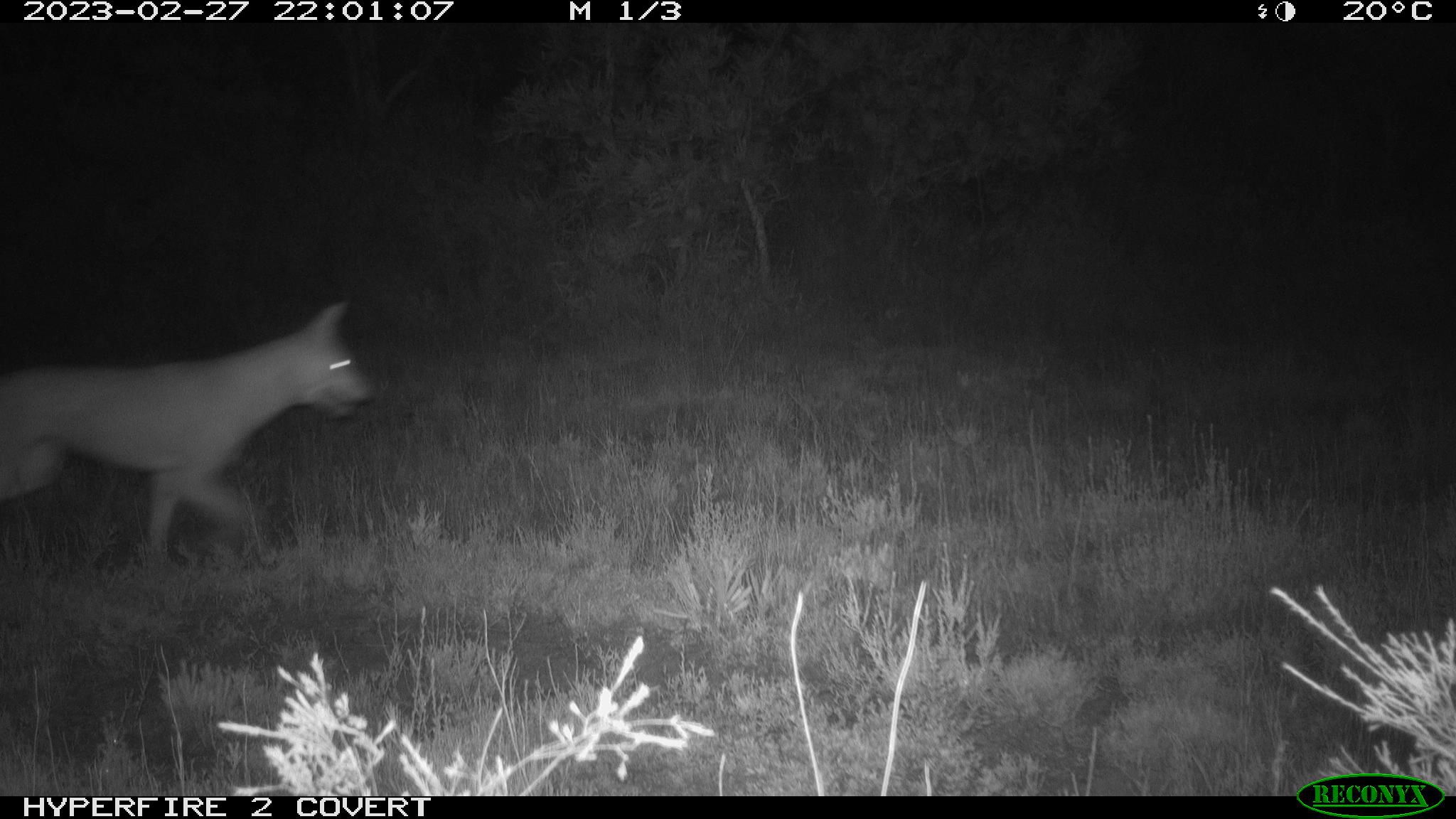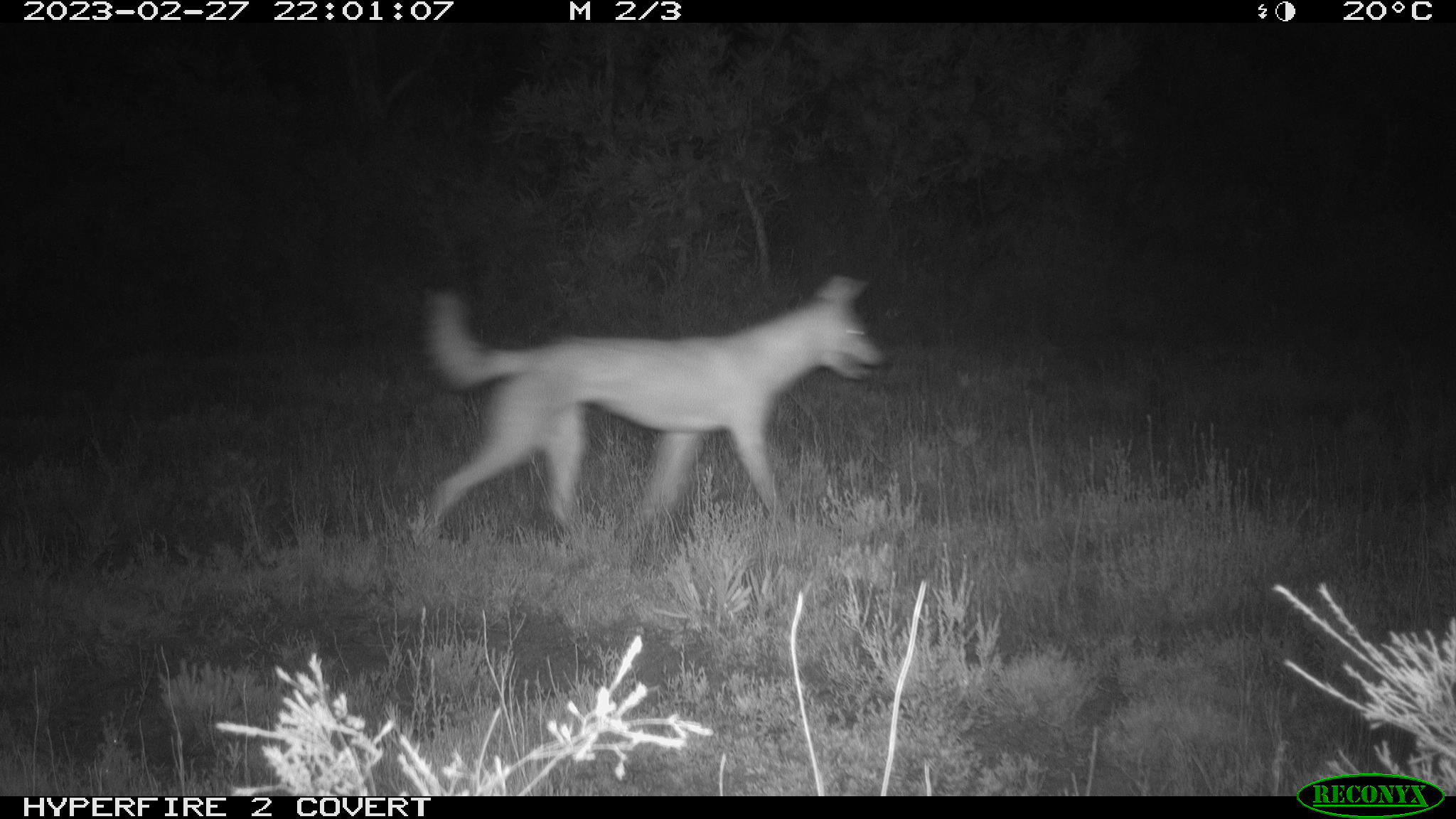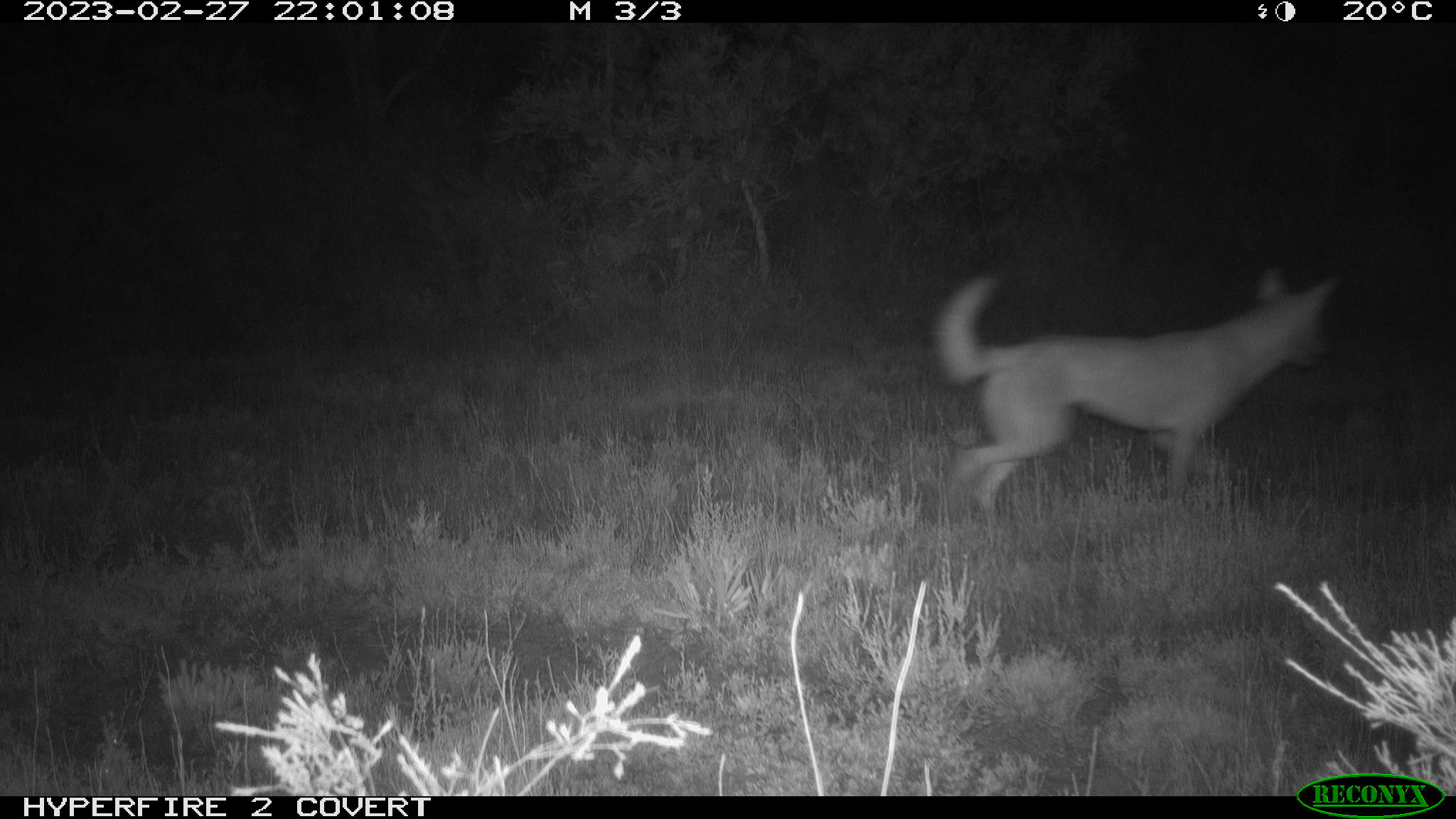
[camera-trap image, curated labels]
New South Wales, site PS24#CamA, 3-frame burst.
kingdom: Animalia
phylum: Chordata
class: Mammalia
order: Carnivora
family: Canidae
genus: Canis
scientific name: Canis familiaris dingo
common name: dingo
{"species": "dingo (Canis familiaris dingo)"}